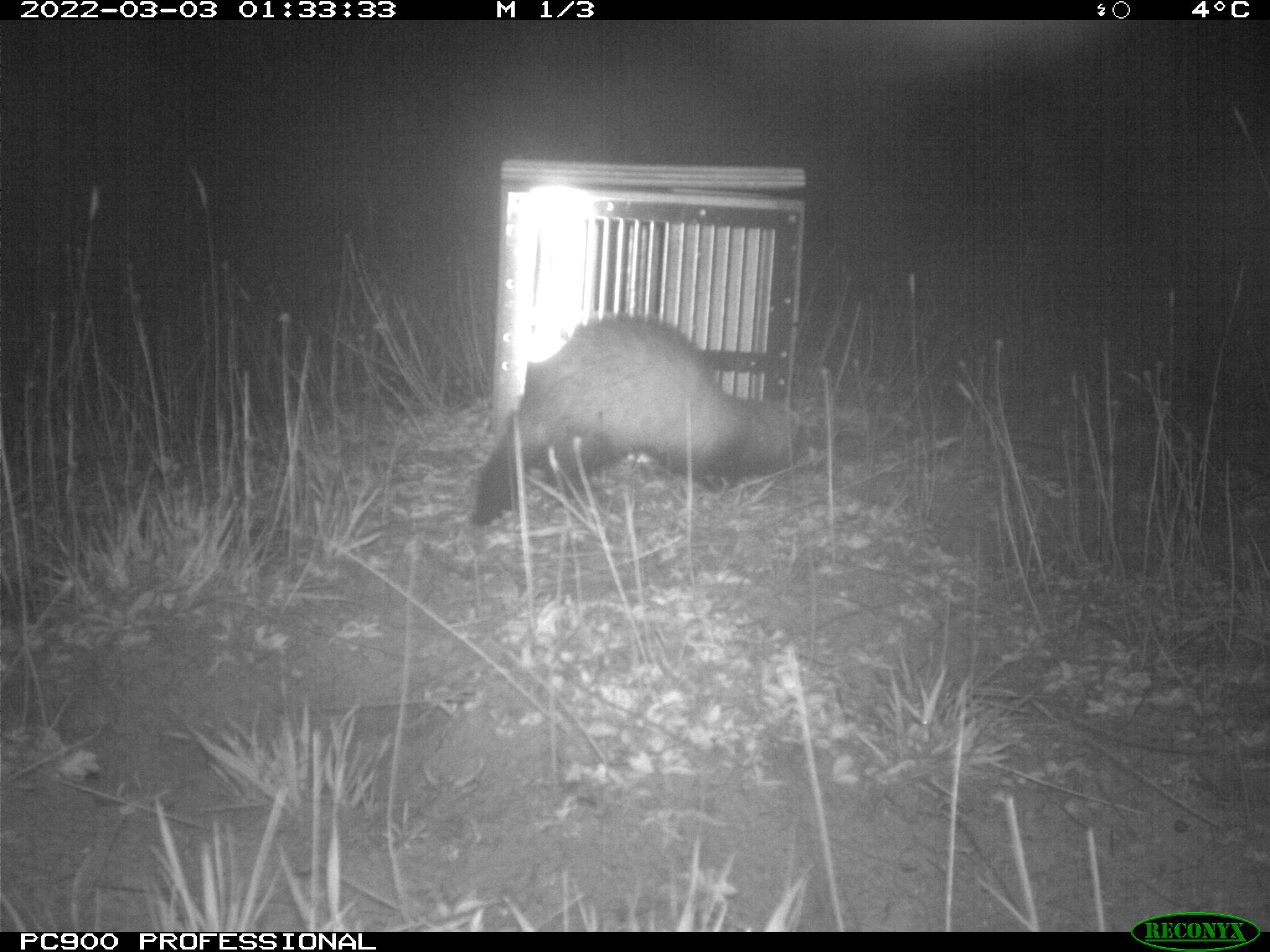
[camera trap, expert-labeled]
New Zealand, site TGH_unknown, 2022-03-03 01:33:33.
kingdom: Animalia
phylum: Chordata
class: Mammalia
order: Carnivora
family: Mustelidae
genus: Mustela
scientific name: Mustela furo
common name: ferret